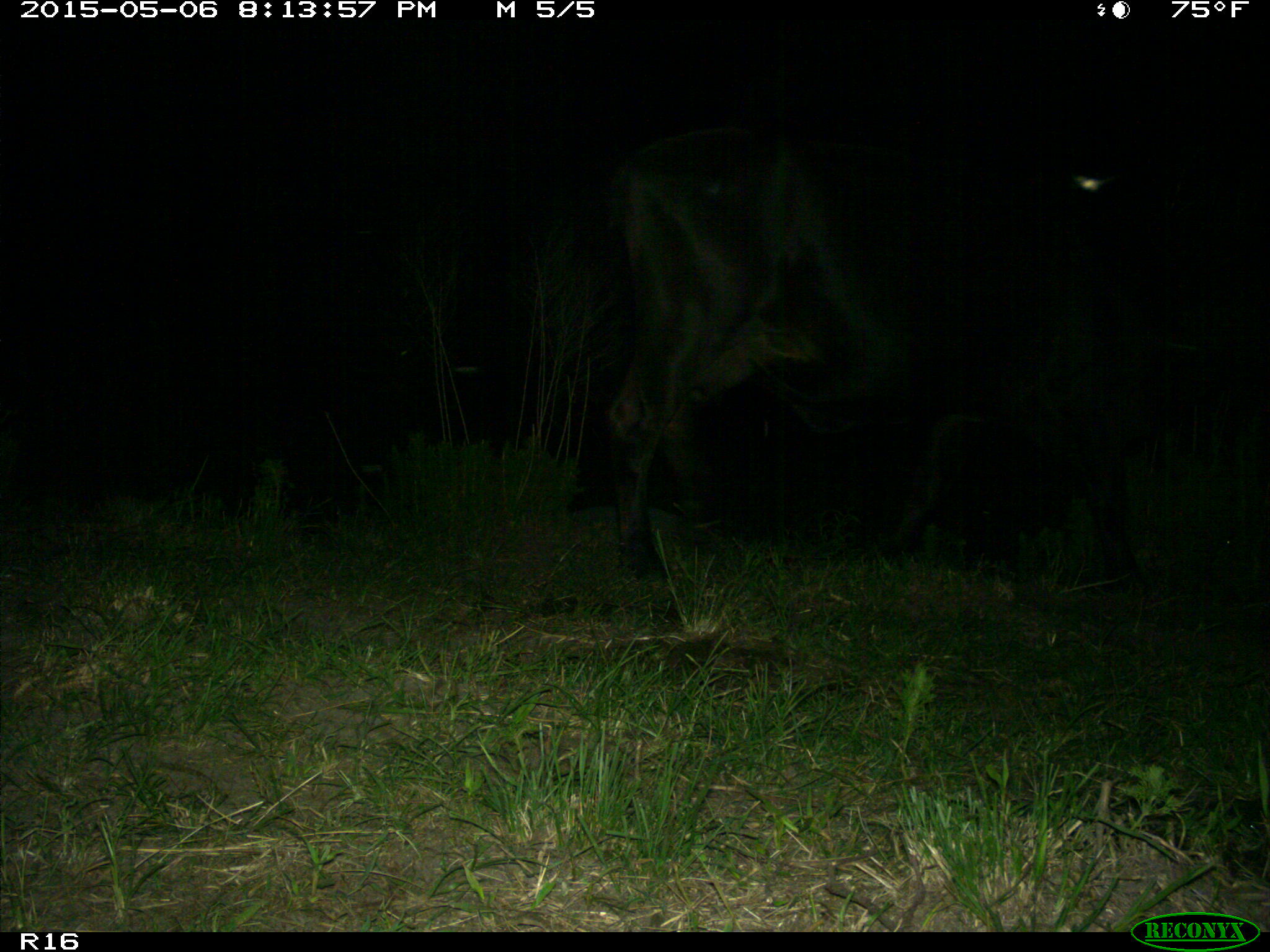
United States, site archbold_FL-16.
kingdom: Animalia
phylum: Chordata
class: Mammalia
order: Artiodactyla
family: Bovidae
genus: Bos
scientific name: Bos taurus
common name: domestic cow